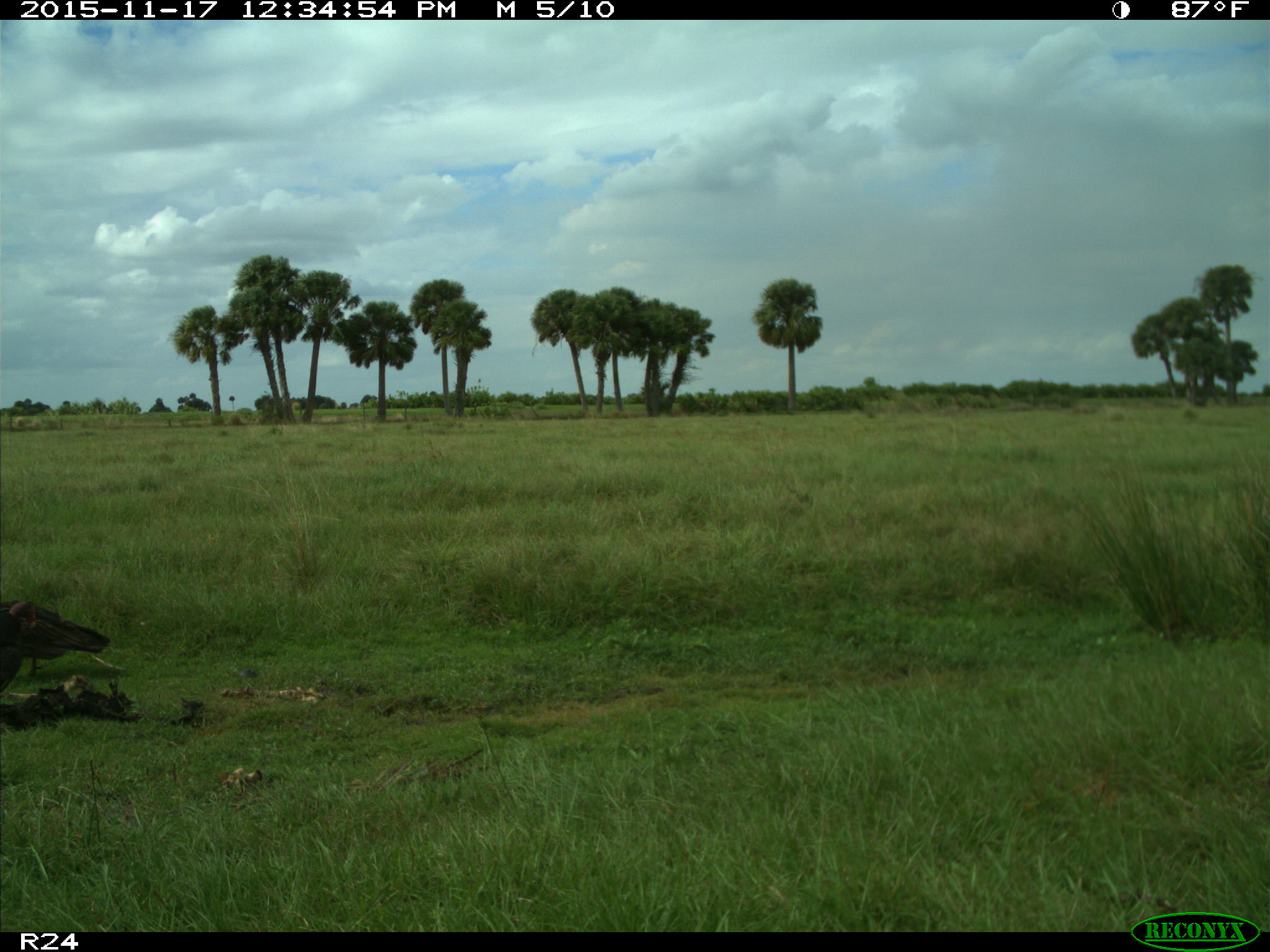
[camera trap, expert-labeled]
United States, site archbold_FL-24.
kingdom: Animalia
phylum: Chordata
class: Aves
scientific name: Aves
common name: birds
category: unidentified bird